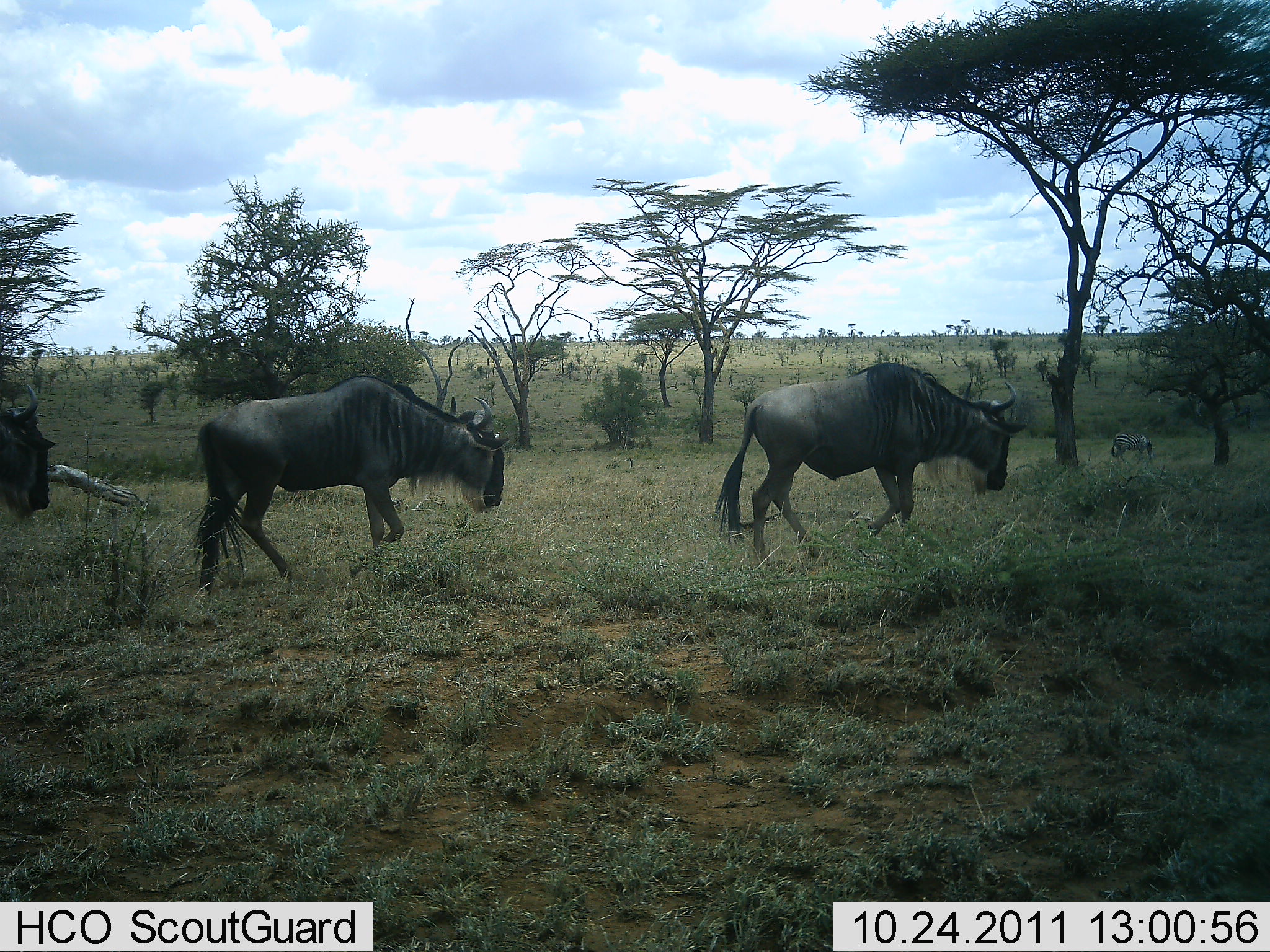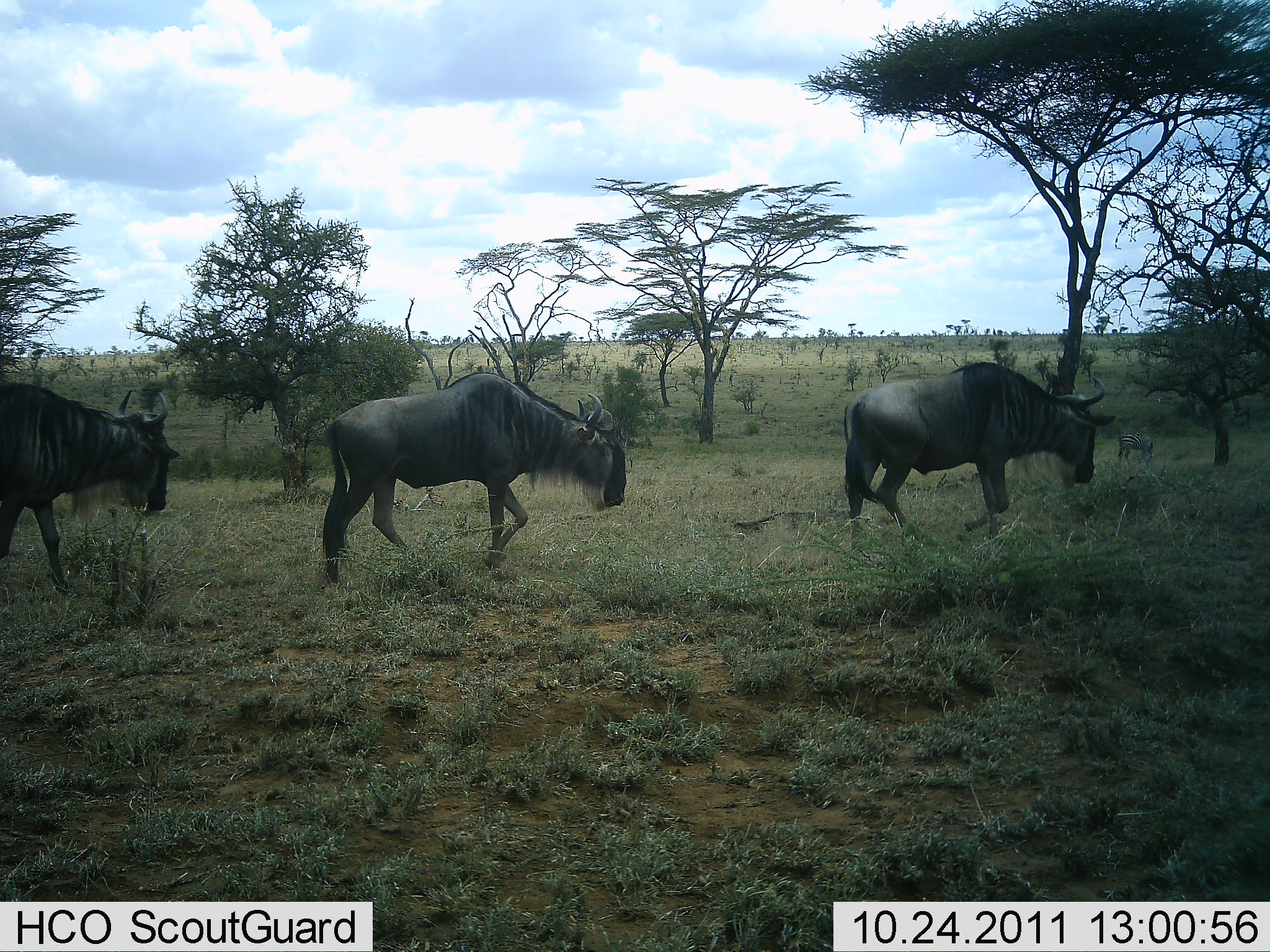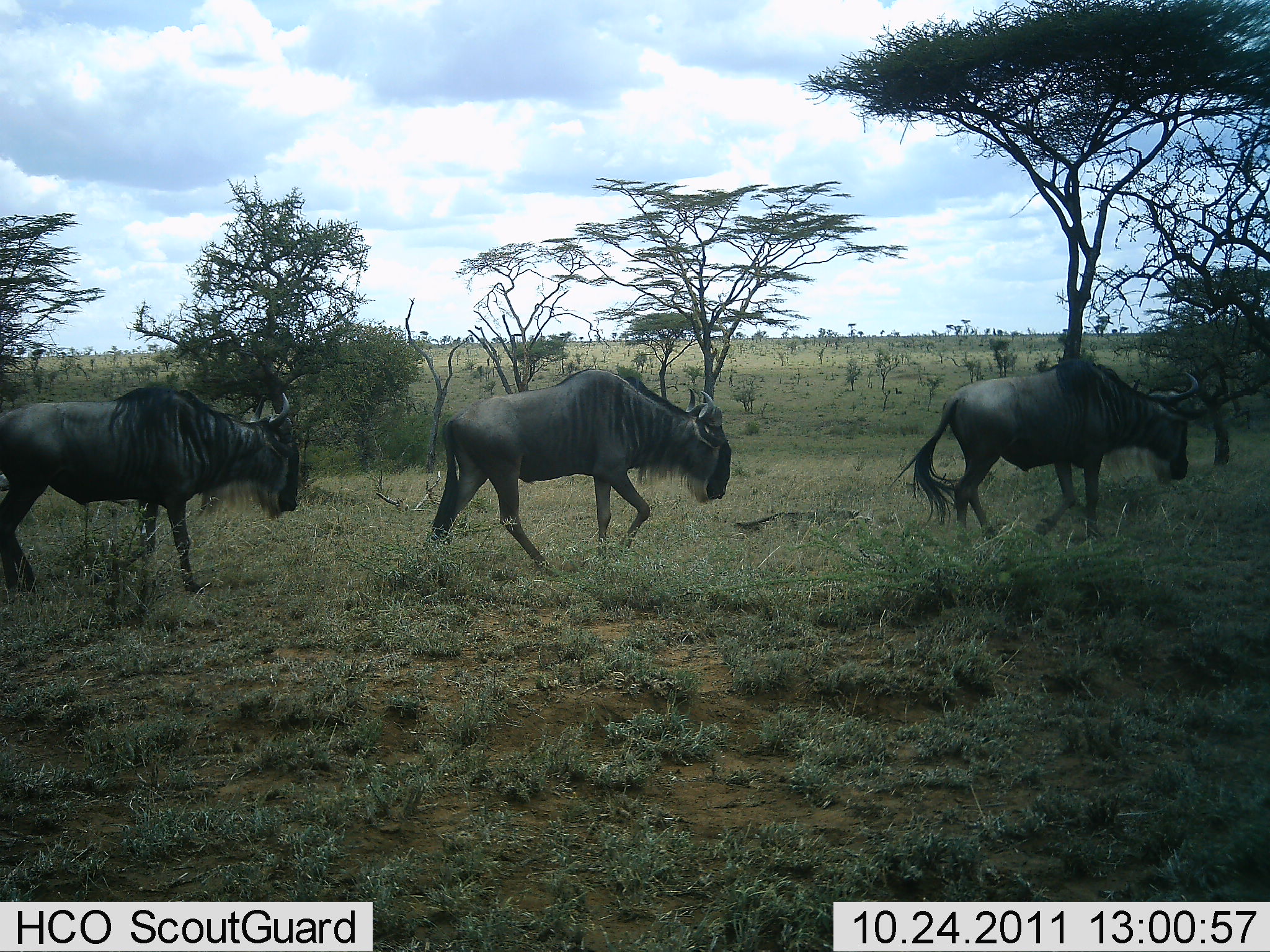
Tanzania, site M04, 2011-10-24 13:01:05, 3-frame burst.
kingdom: Animalia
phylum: Chordata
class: Mammalia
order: Artiodactyla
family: Bovidae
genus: Connochaetes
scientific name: Connochaetes taurinus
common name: blue wildebeest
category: wildebeest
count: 3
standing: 7%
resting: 0%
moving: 100%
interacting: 0%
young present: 0%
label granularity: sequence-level